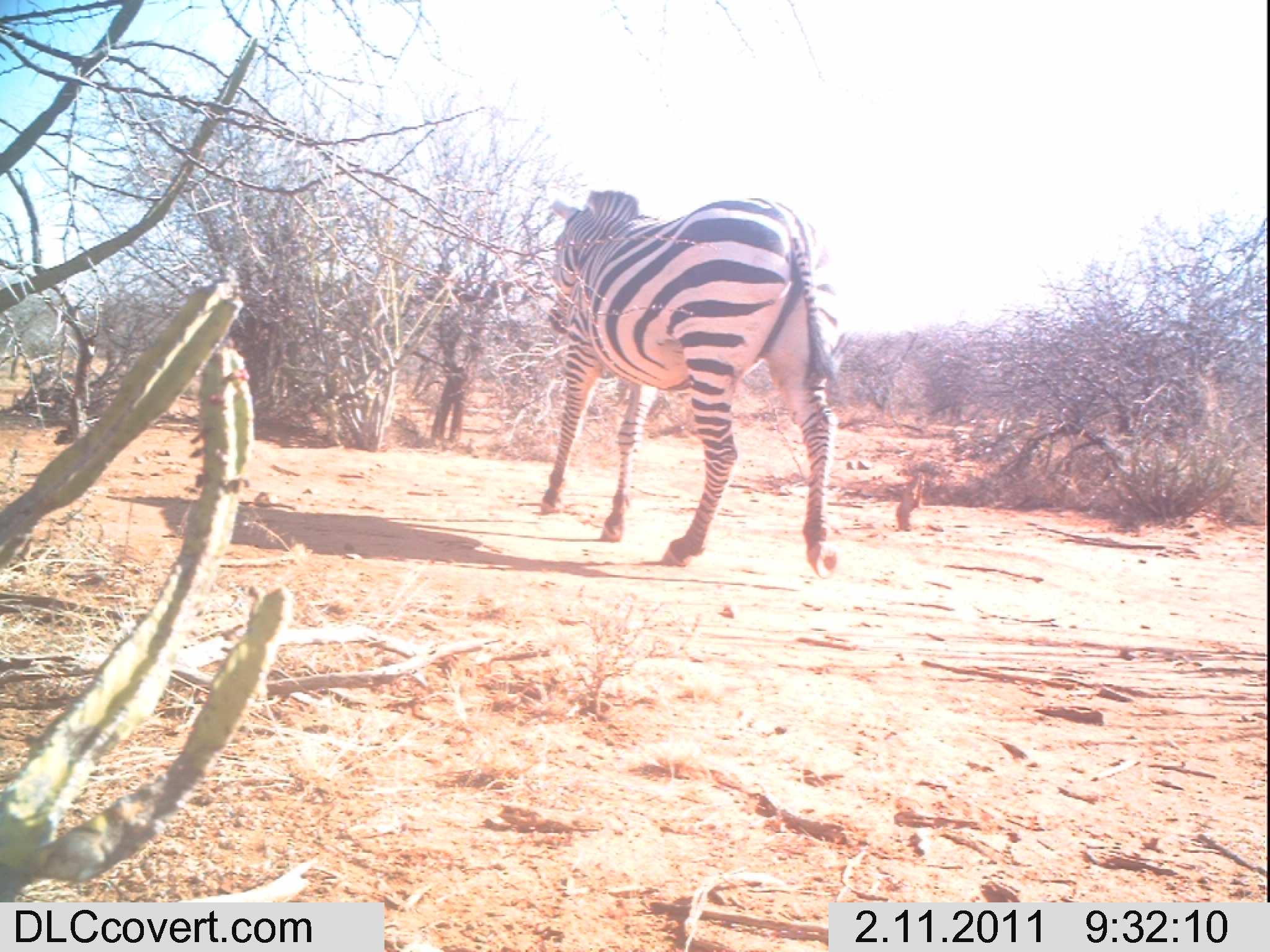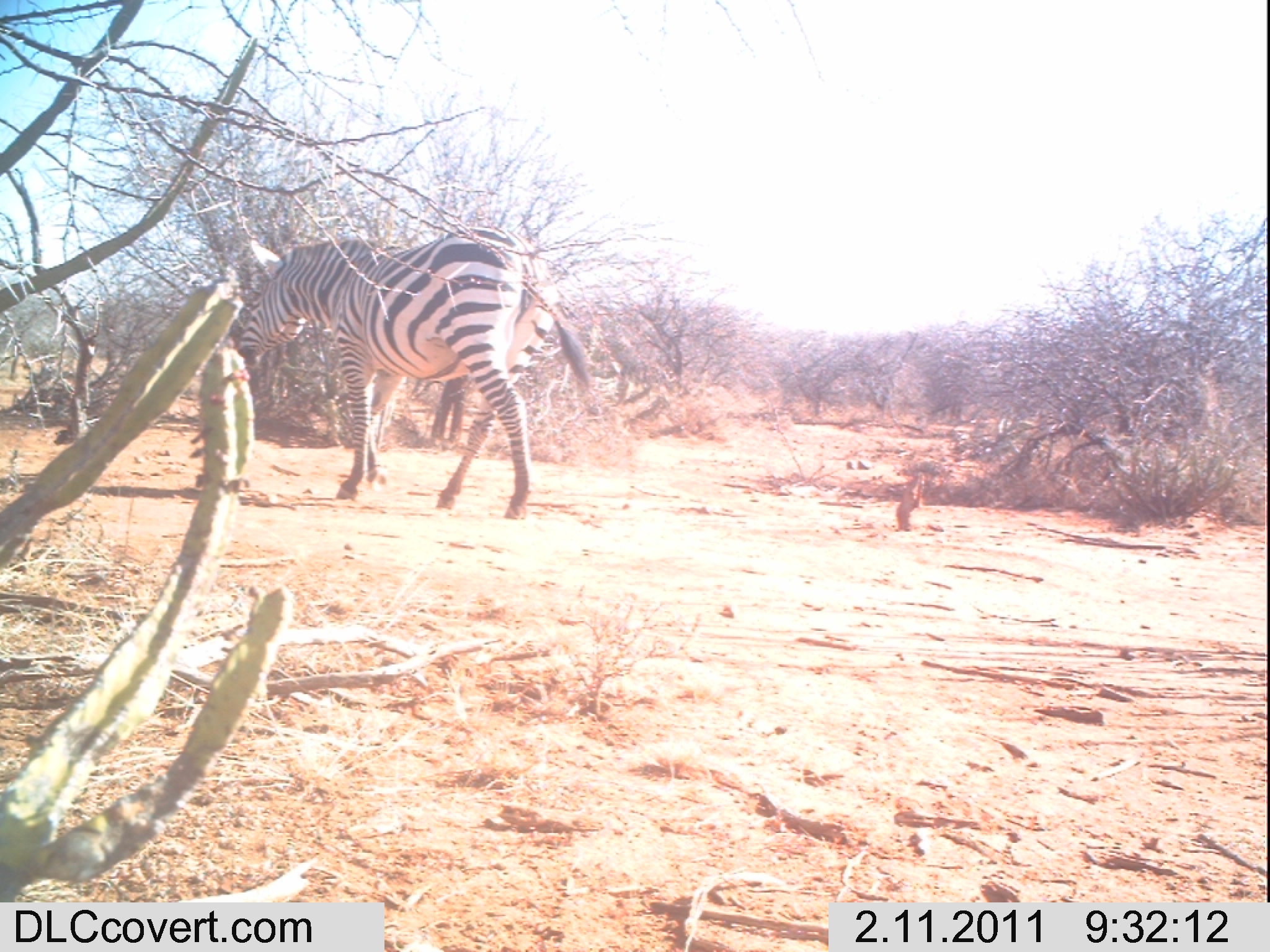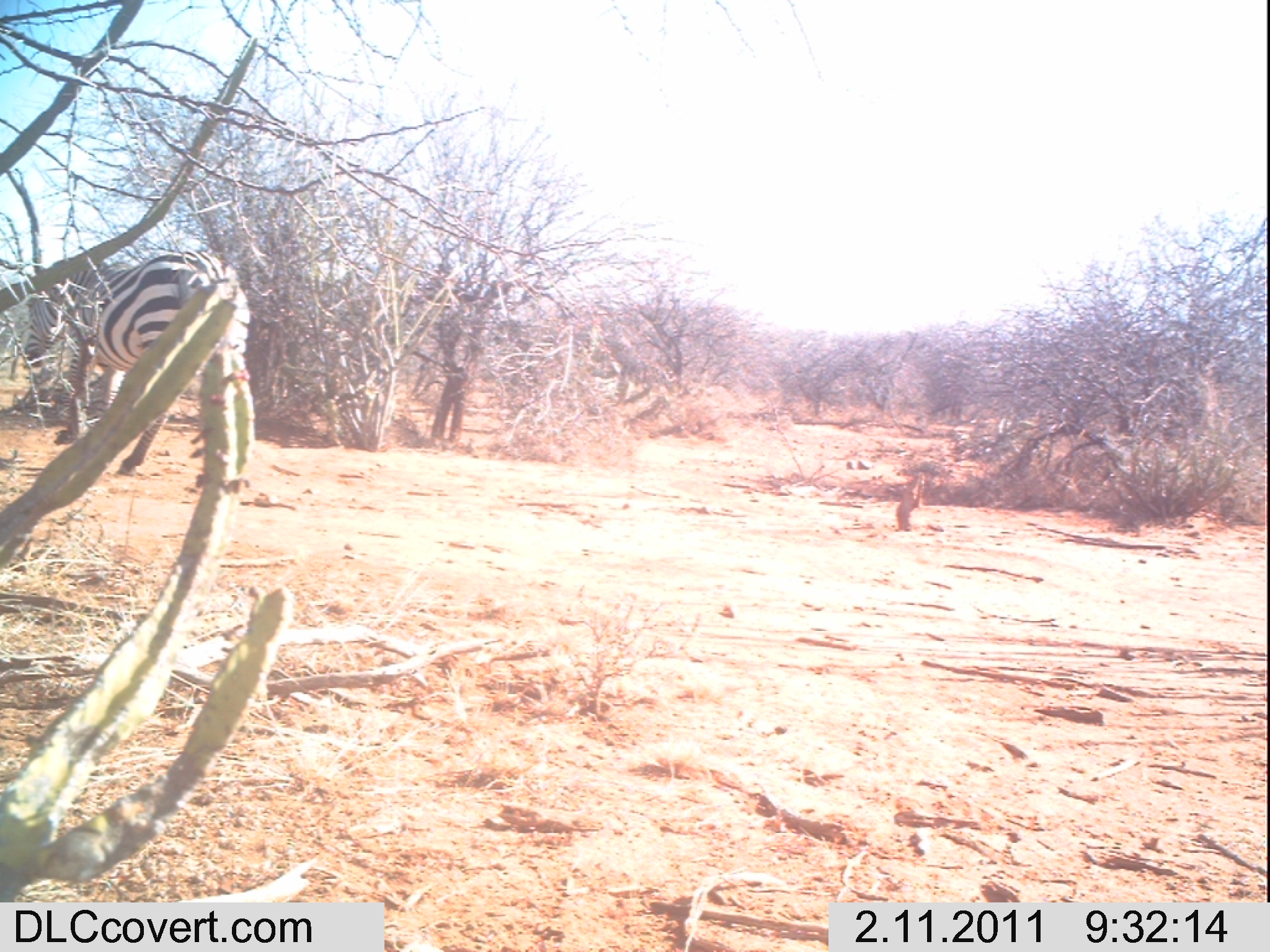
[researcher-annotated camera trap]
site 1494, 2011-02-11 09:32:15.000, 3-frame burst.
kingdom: Animalia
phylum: Chordata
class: Mammalia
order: Perissodactyla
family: Equidae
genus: Equus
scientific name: Equus quagga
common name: plains zebra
Equus quagga (plains zebra), count 1.